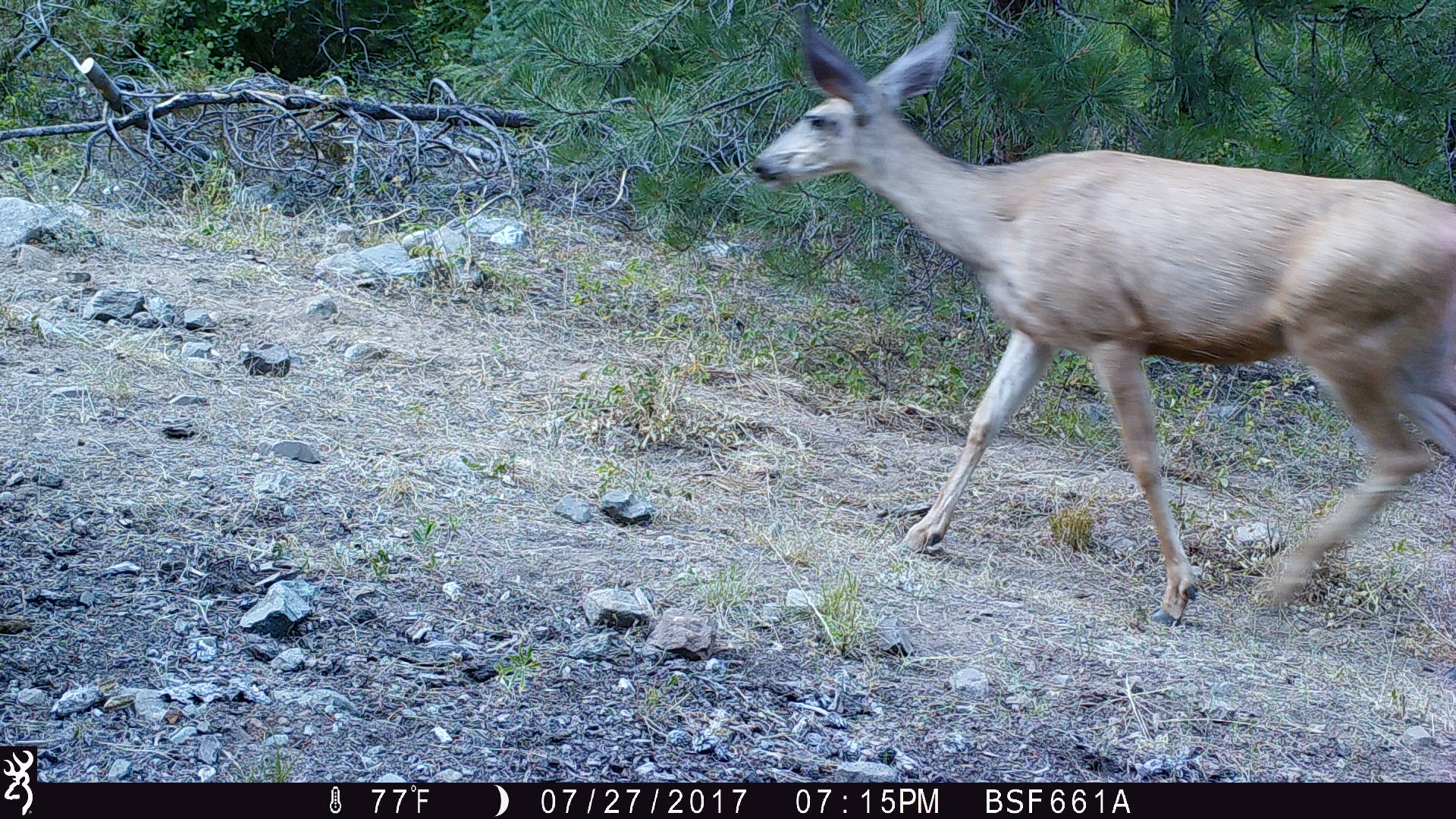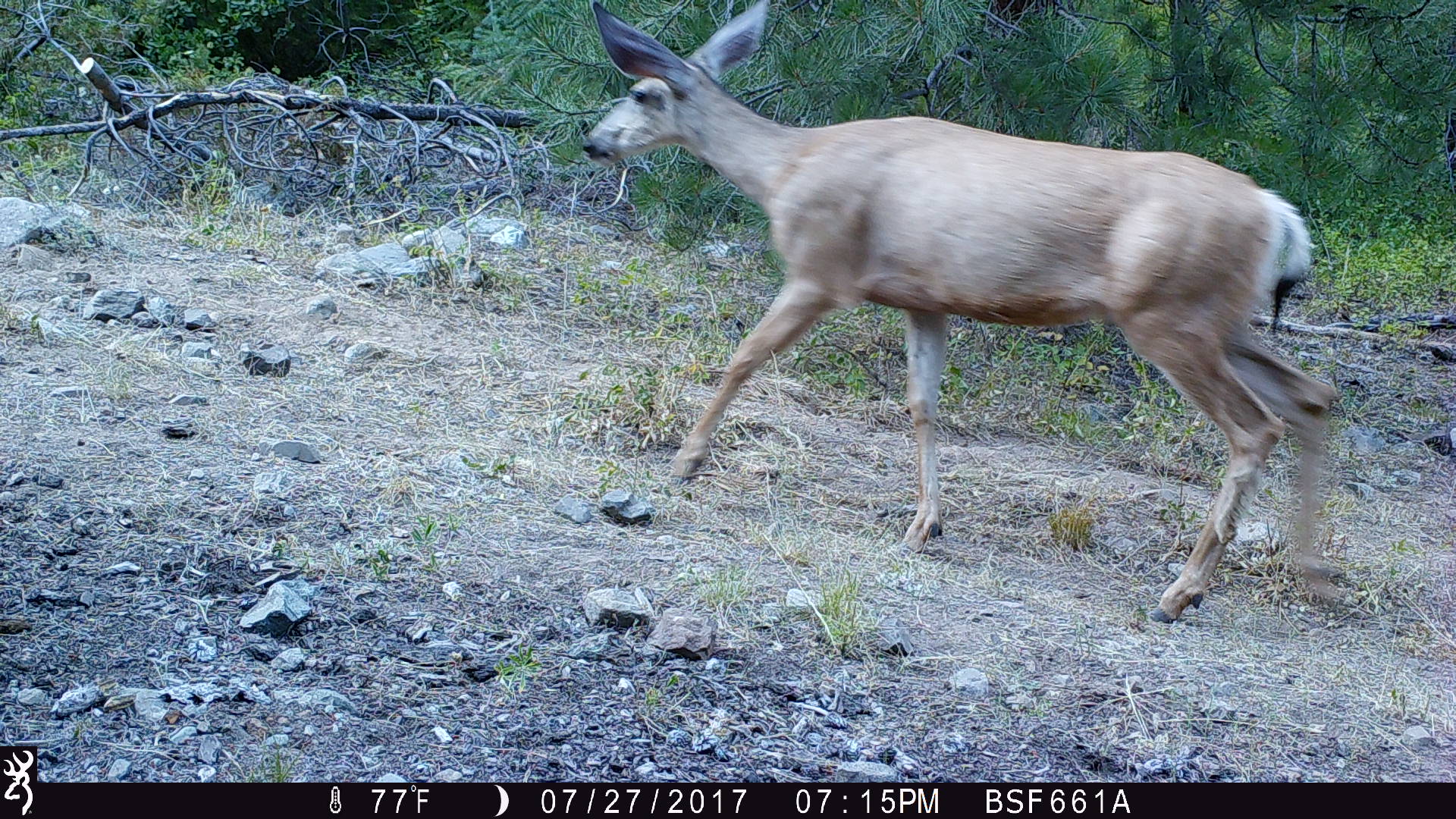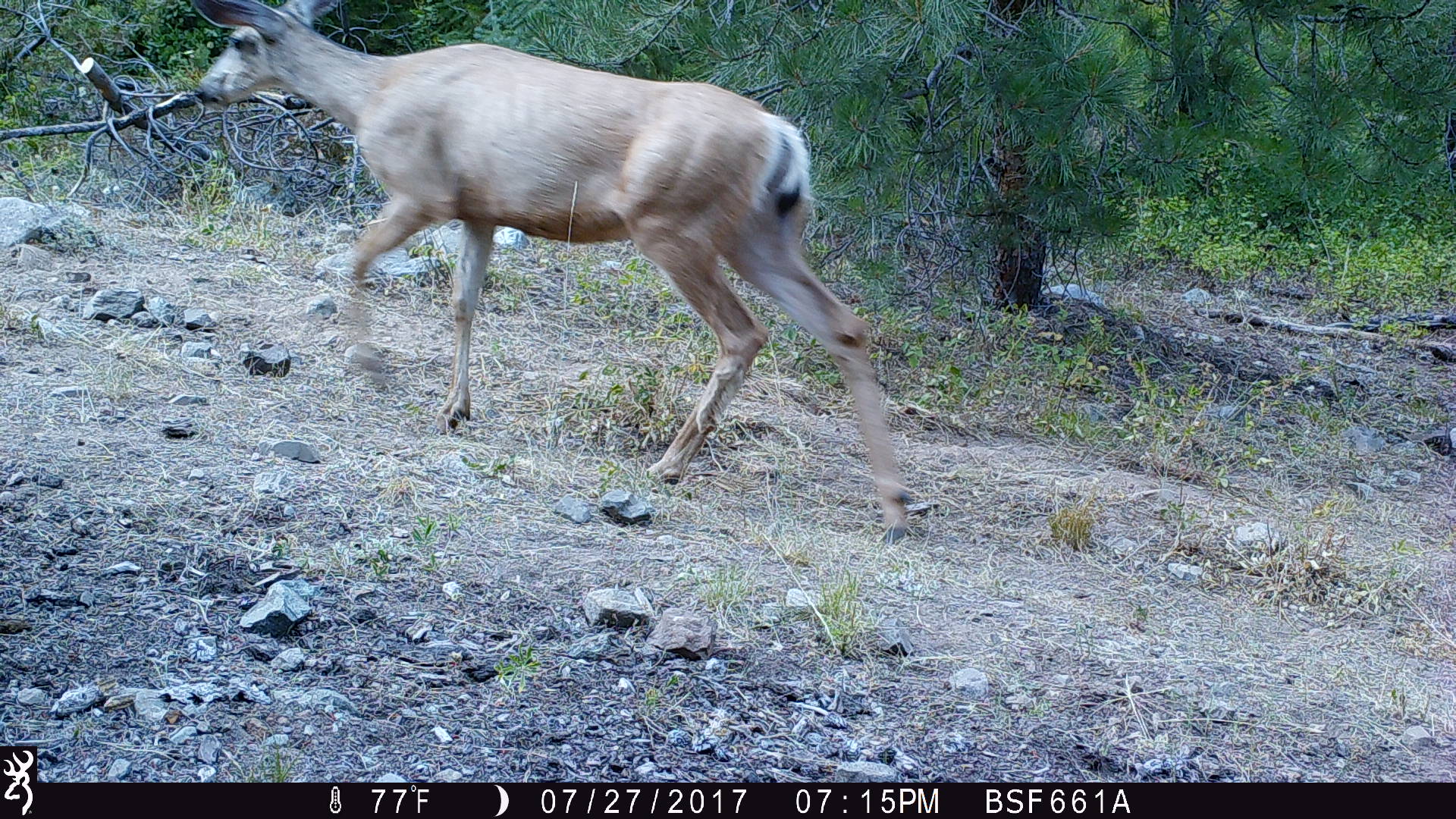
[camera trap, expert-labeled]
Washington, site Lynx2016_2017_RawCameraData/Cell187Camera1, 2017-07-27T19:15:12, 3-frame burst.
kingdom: Animalia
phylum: Chordata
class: Mammalia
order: Artiodactyla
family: Cervidae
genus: Odocoileus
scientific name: Odocoileus hemionus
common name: mule deer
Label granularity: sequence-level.